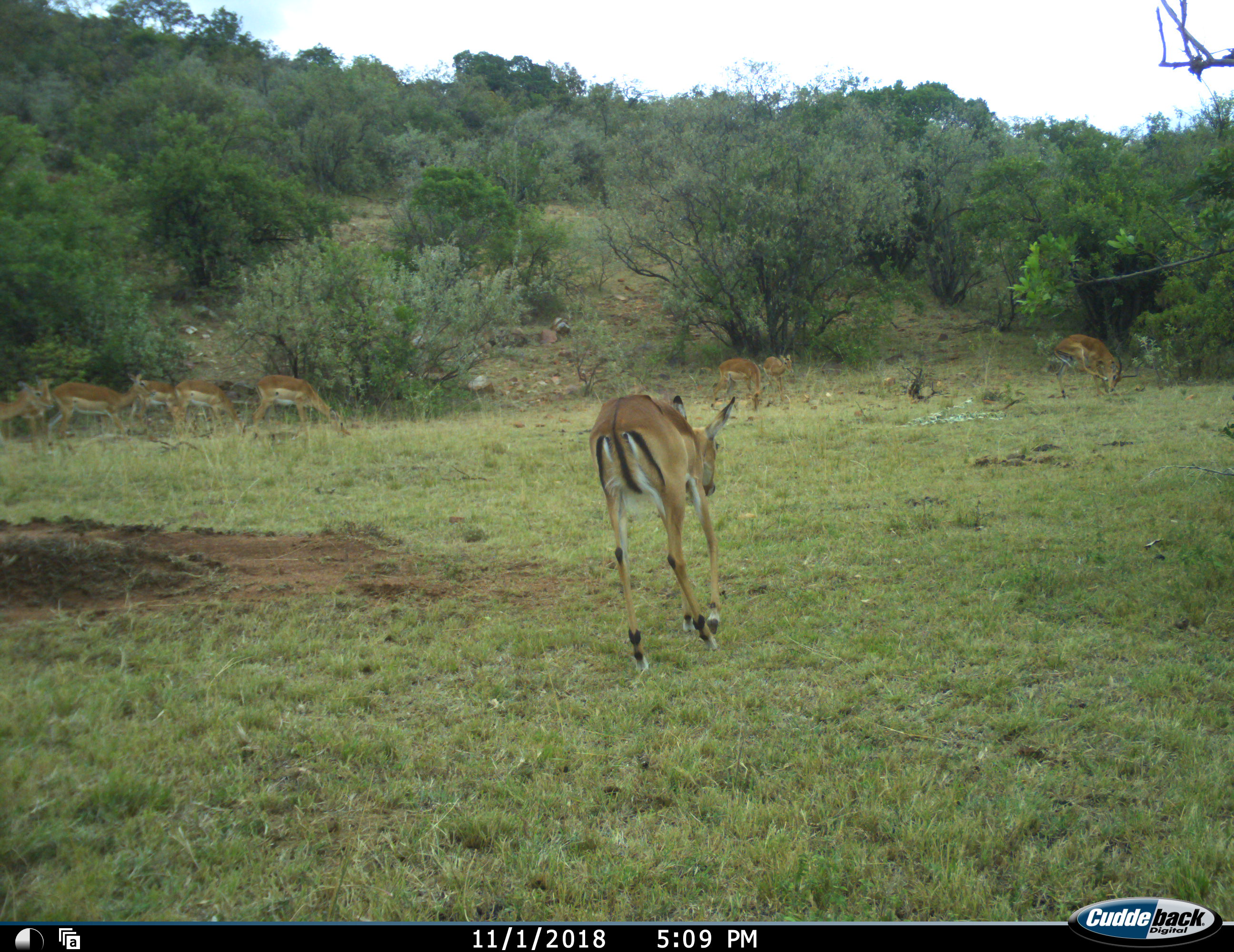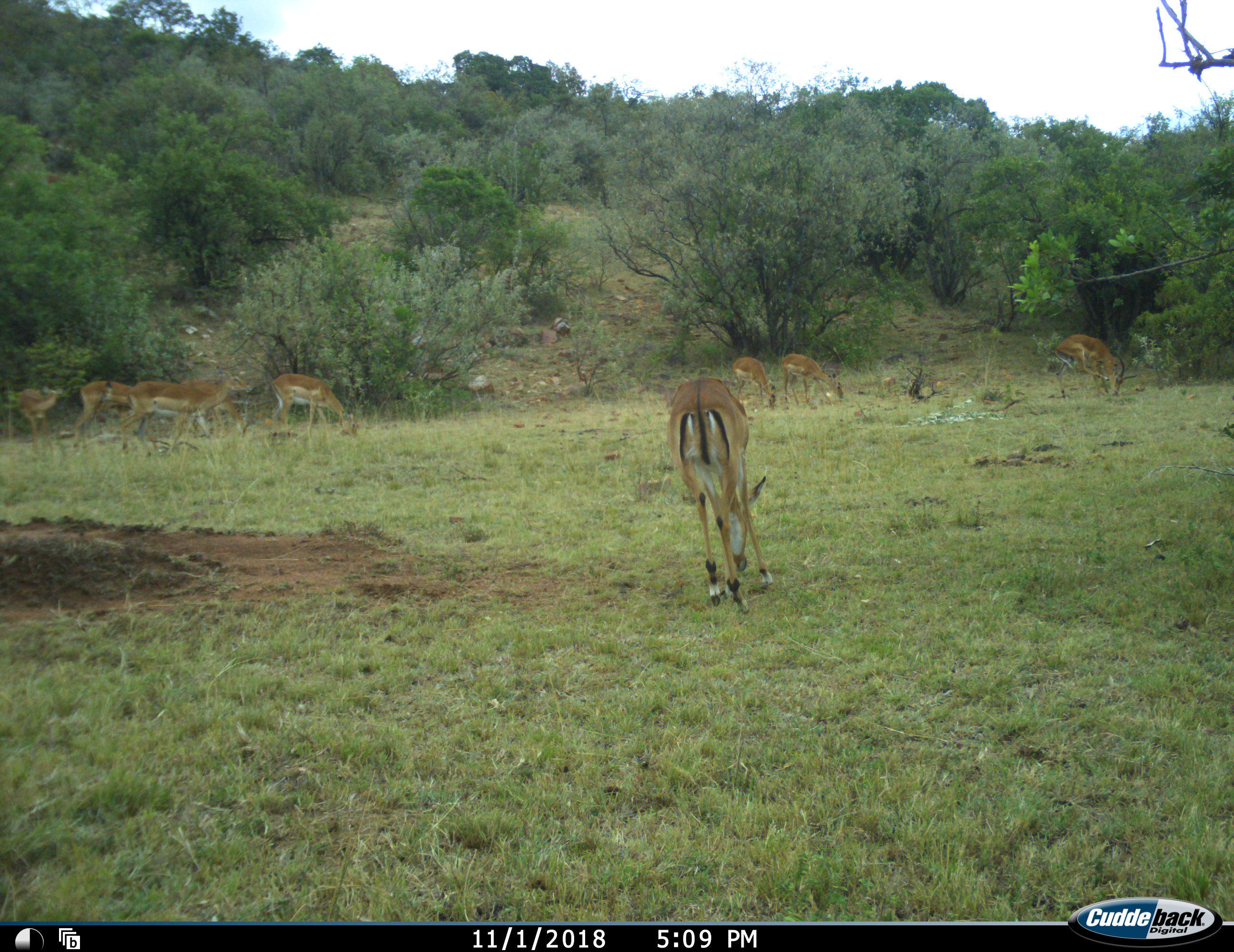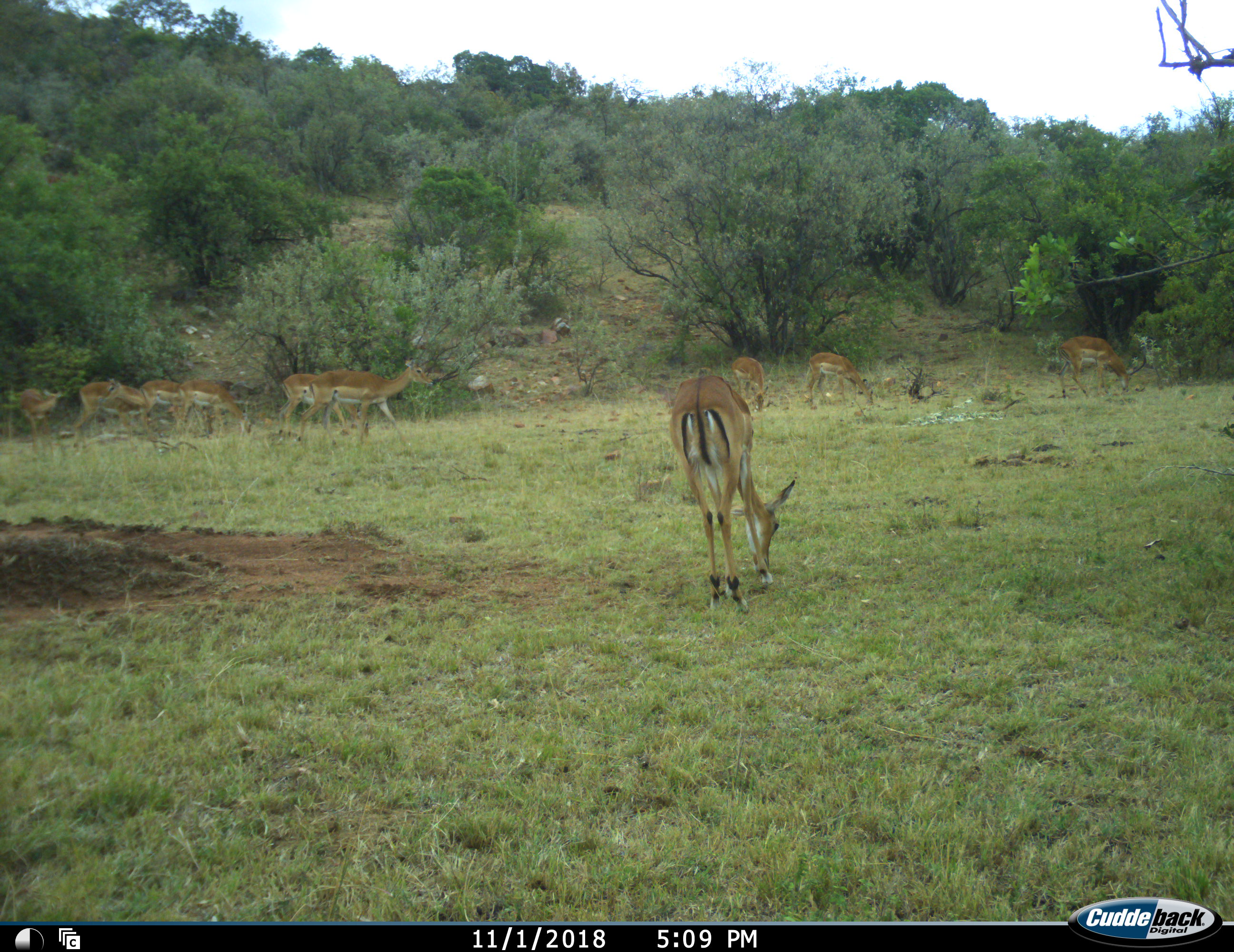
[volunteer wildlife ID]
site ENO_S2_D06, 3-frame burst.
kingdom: Animalia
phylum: Chordata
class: Mammalia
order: Artiodactyla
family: Bovidae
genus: Aepyceros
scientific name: Aepyceros melampus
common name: impala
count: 10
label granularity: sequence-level